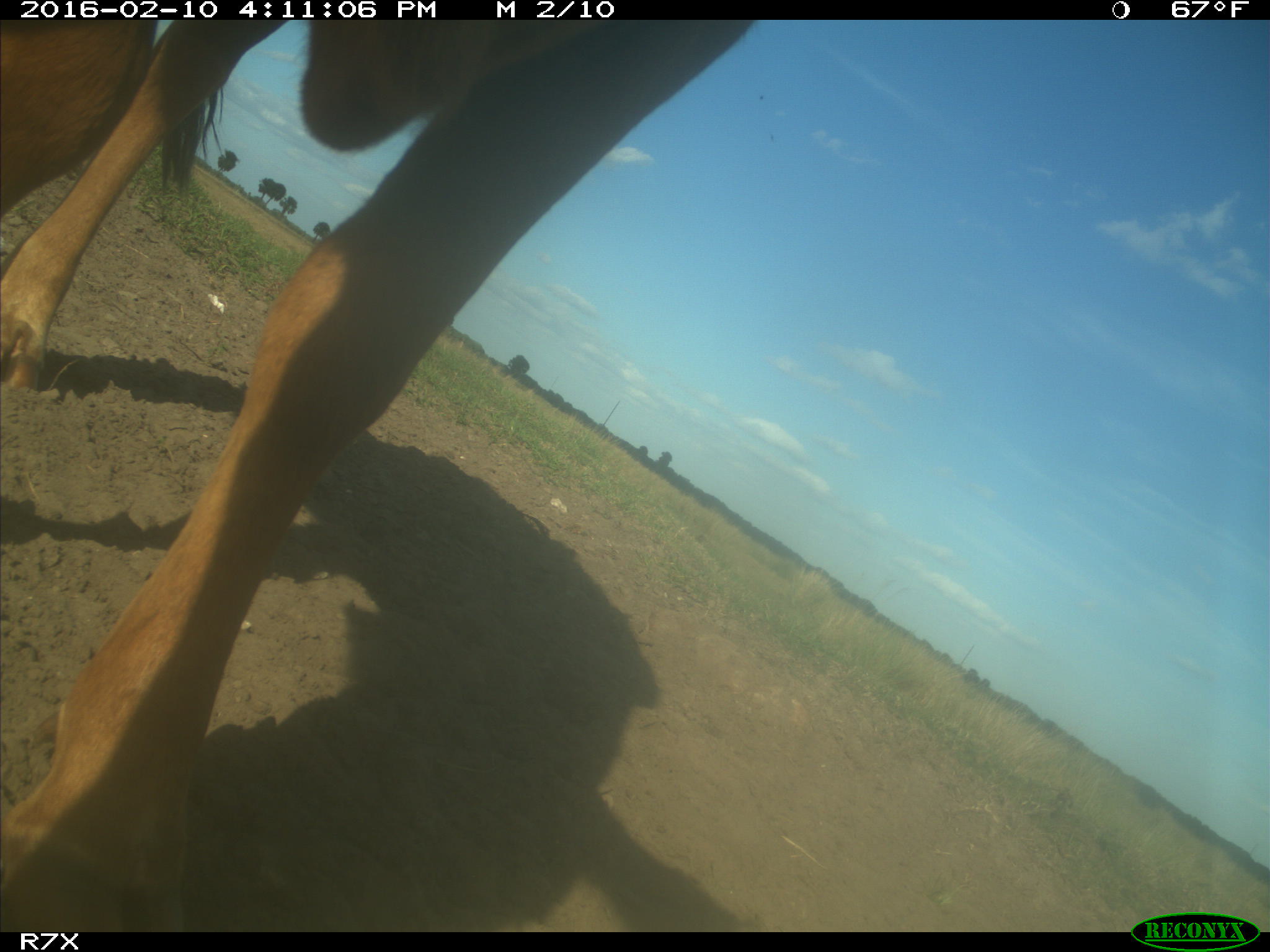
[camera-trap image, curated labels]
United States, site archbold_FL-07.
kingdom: Animalia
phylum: Chordata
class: Mammalia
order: Artiodactyla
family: Bovidae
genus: Bos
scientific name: Bos taurus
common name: domestic cow